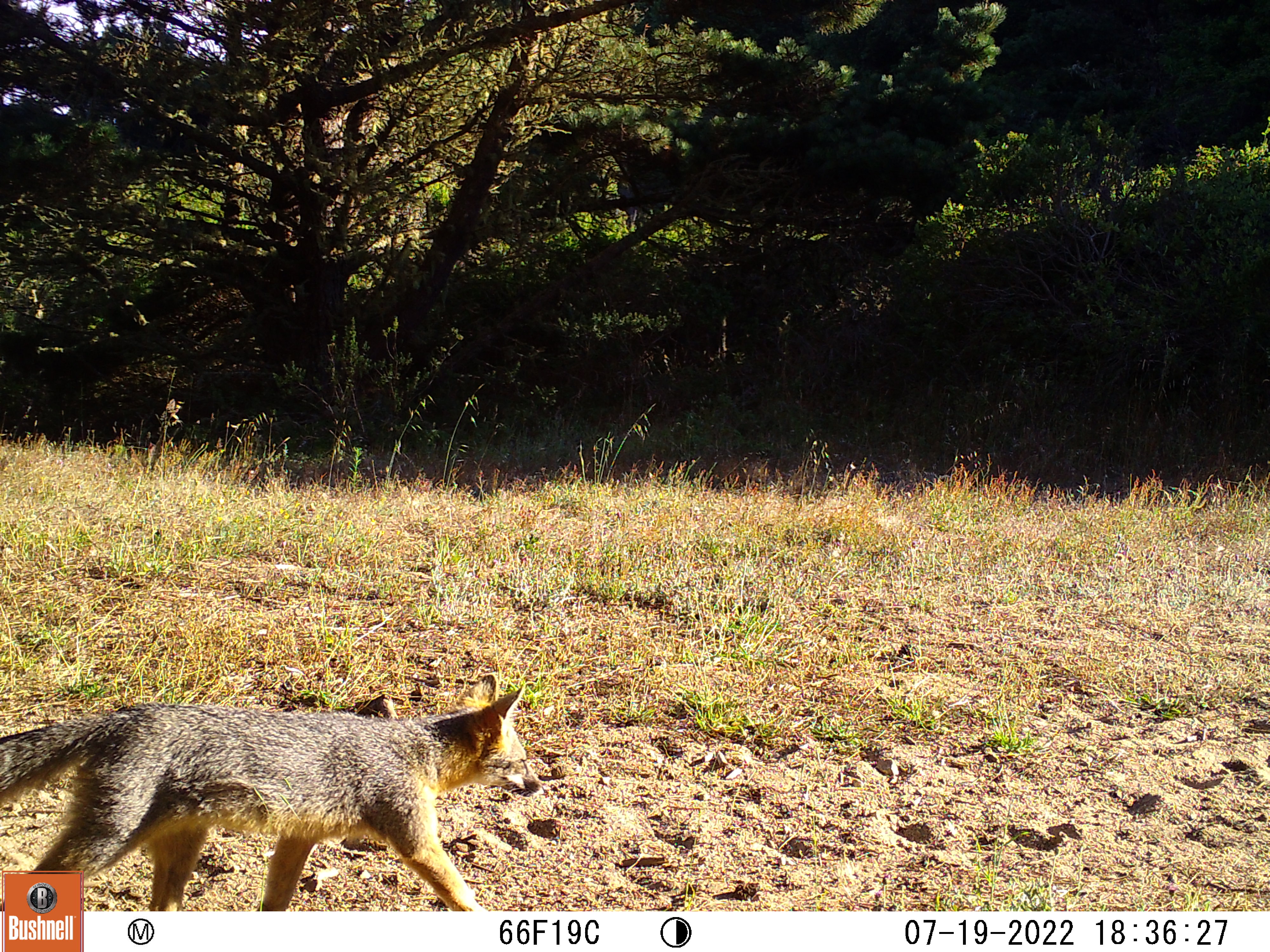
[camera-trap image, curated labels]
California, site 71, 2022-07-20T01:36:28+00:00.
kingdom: Animalia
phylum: Chordata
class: Mammalia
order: Carnivora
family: Canidae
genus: Canis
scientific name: Canis latrans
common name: coyote